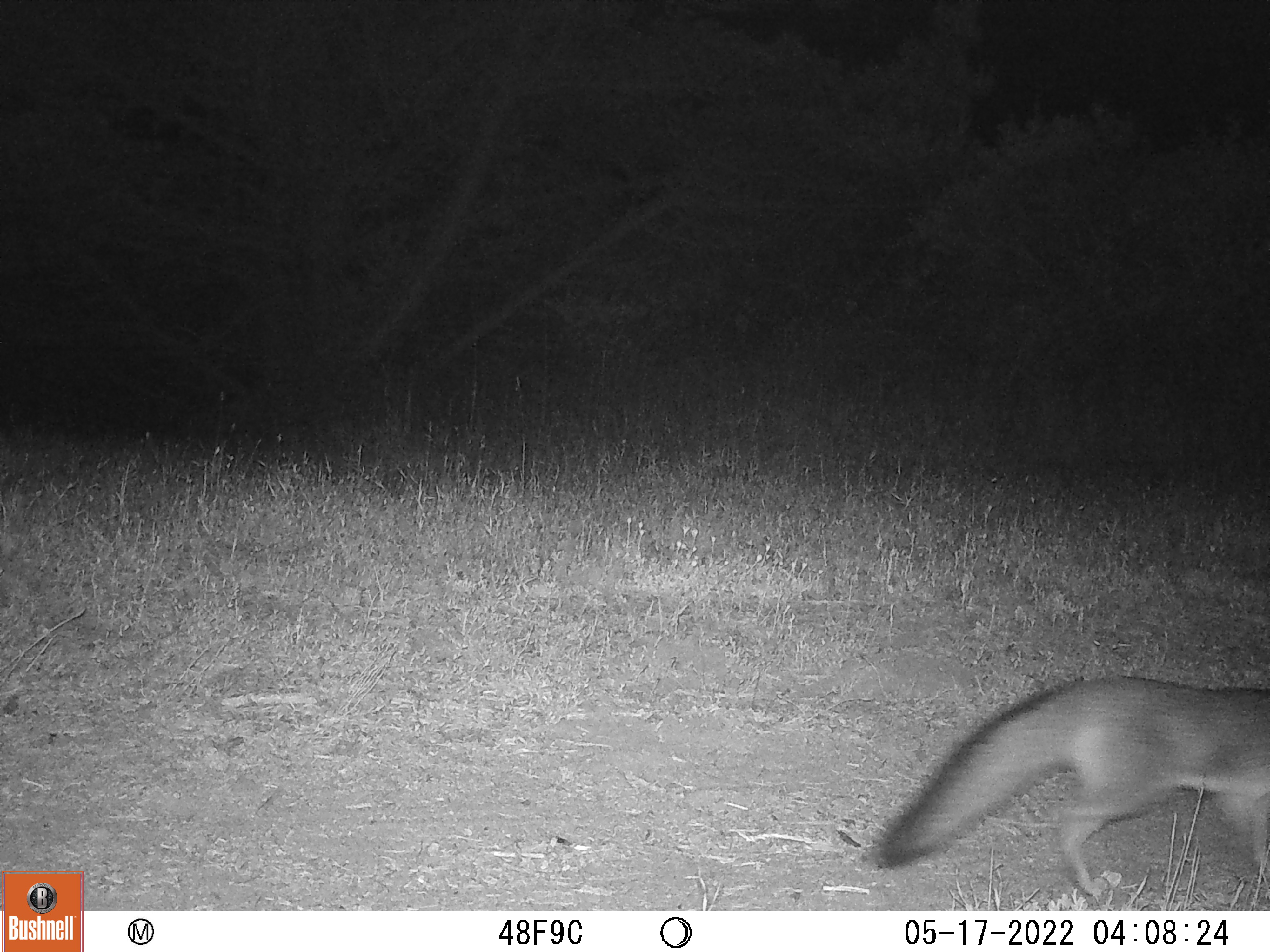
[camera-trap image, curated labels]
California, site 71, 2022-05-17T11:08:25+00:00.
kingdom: Animalia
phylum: Chordata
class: Mammalia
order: Carnivora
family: Canidae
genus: Urocyon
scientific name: Urocyon cinereoargenteus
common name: gray fox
Gray fox (Urocyon cinereoargenteus).